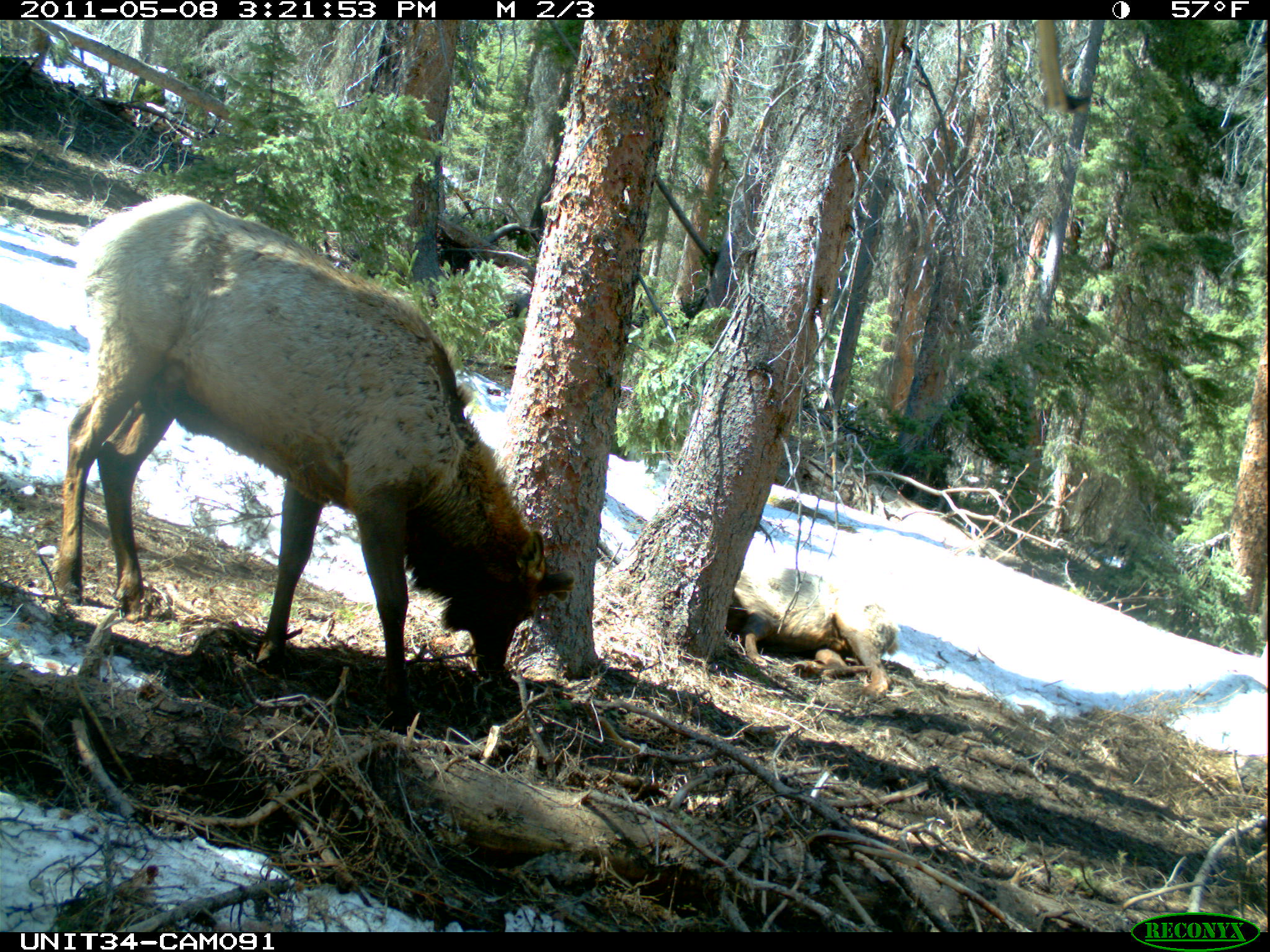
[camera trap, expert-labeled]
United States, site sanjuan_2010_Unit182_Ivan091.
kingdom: Animalia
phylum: Chordata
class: Mammalia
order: Artiodactyla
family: Cervidae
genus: Cervus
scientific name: Cervus elaphus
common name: red deer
Cervus elaphus (red deer).